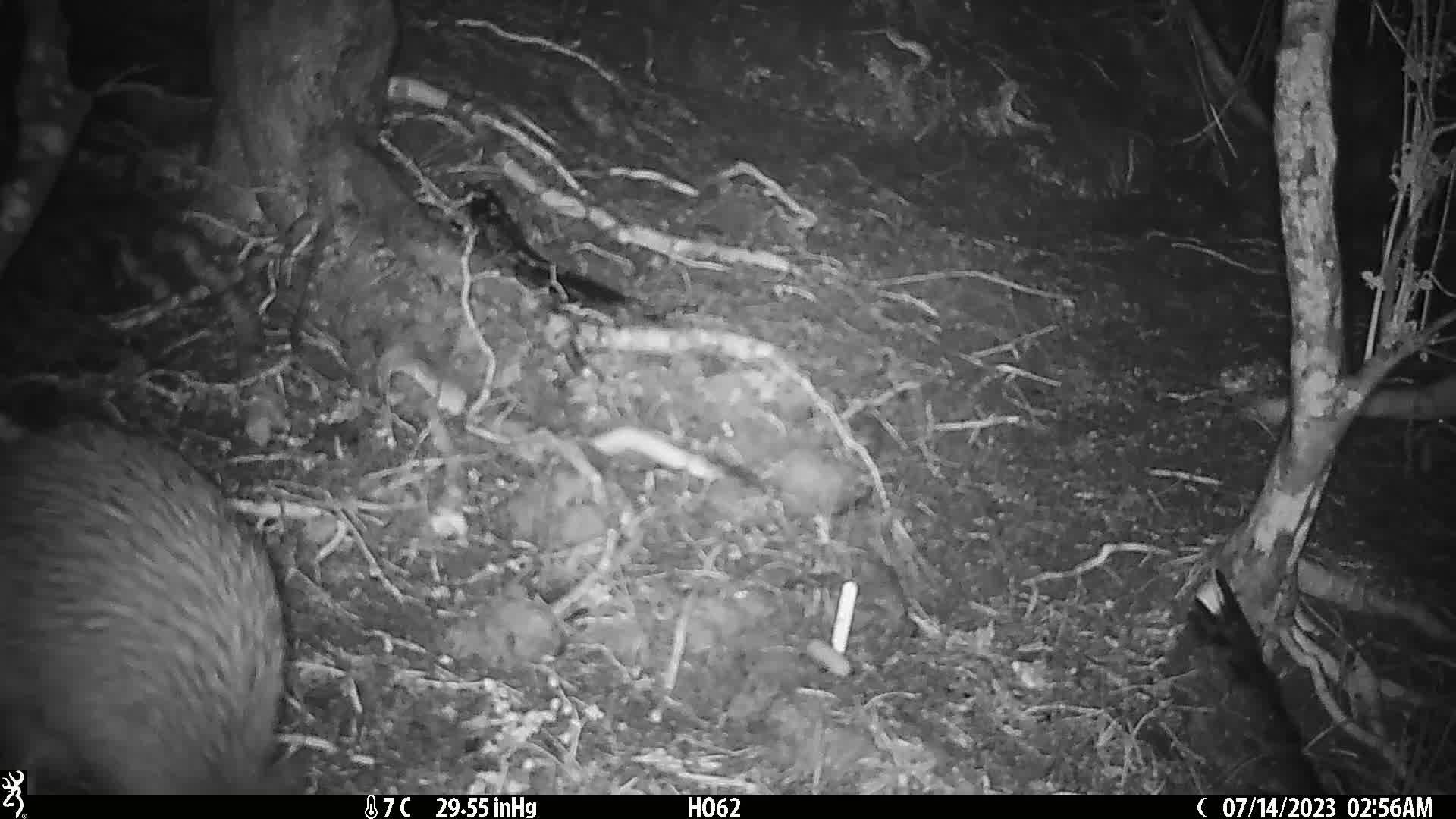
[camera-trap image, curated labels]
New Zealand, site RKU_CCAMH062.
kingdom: Animalia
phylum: Chordata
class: Aves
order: Apterygiformes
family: Apterygidae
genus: Apteryx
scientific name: Apteryx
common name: kiwi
Kiwi (Apteryx).